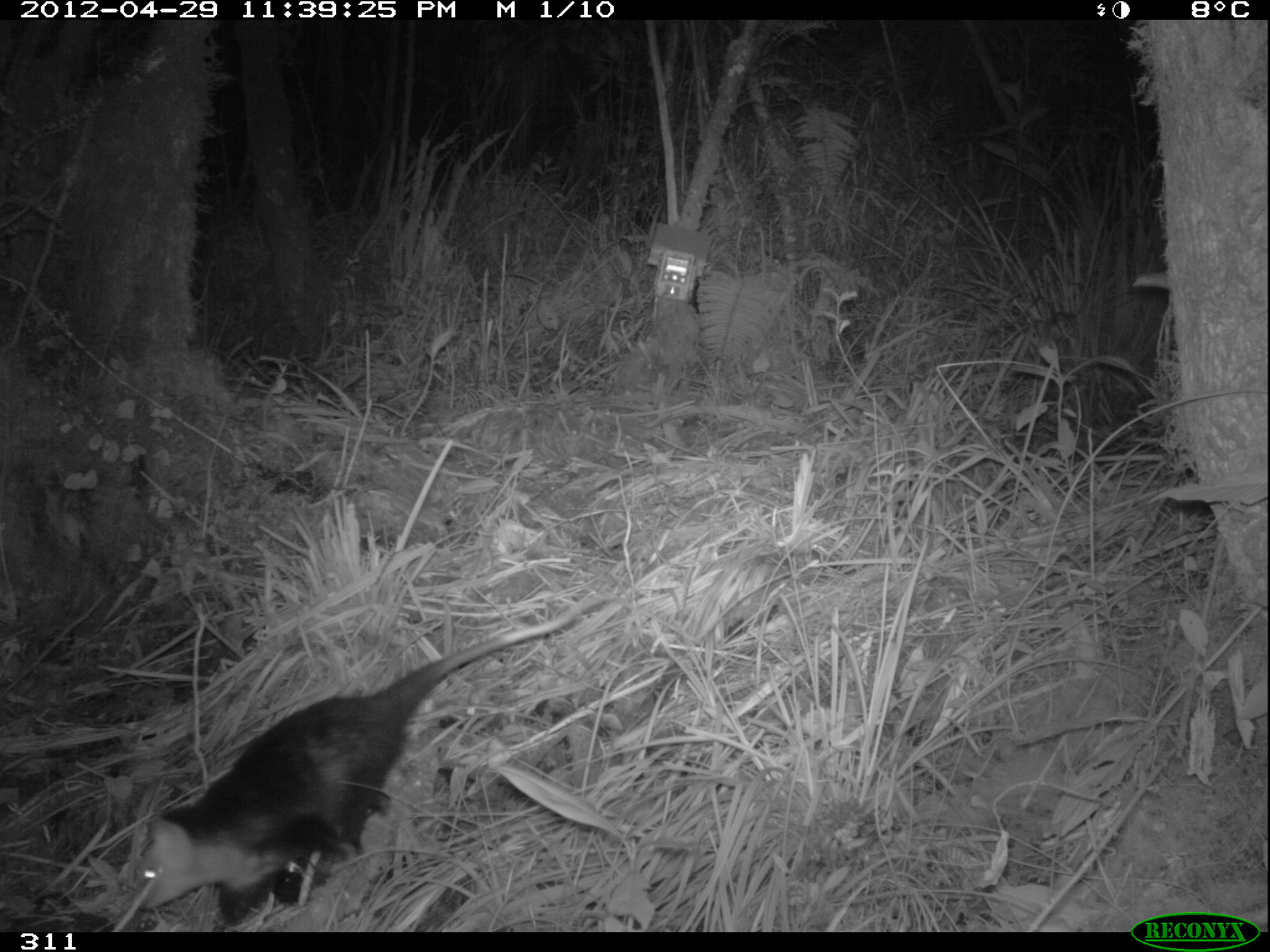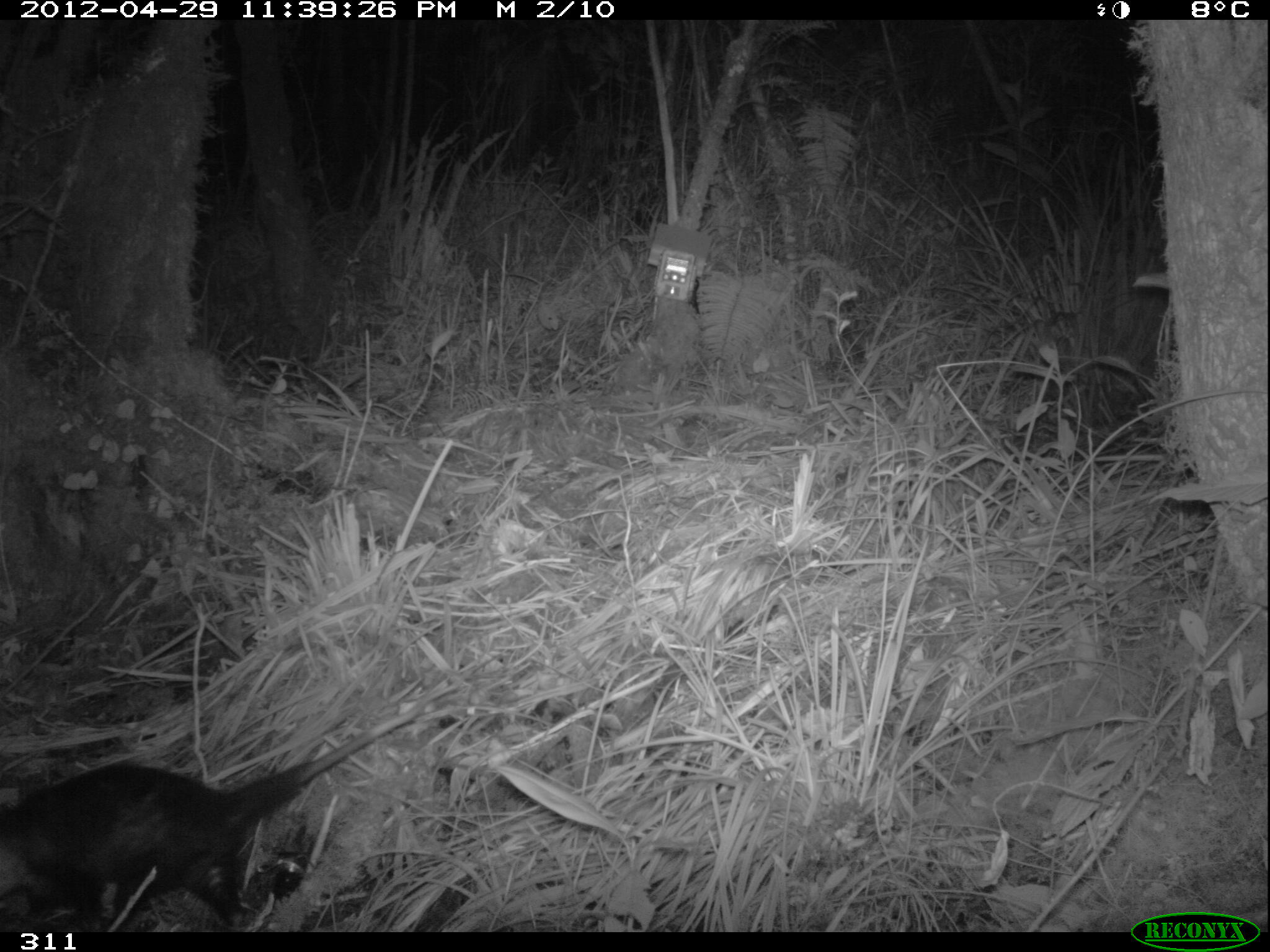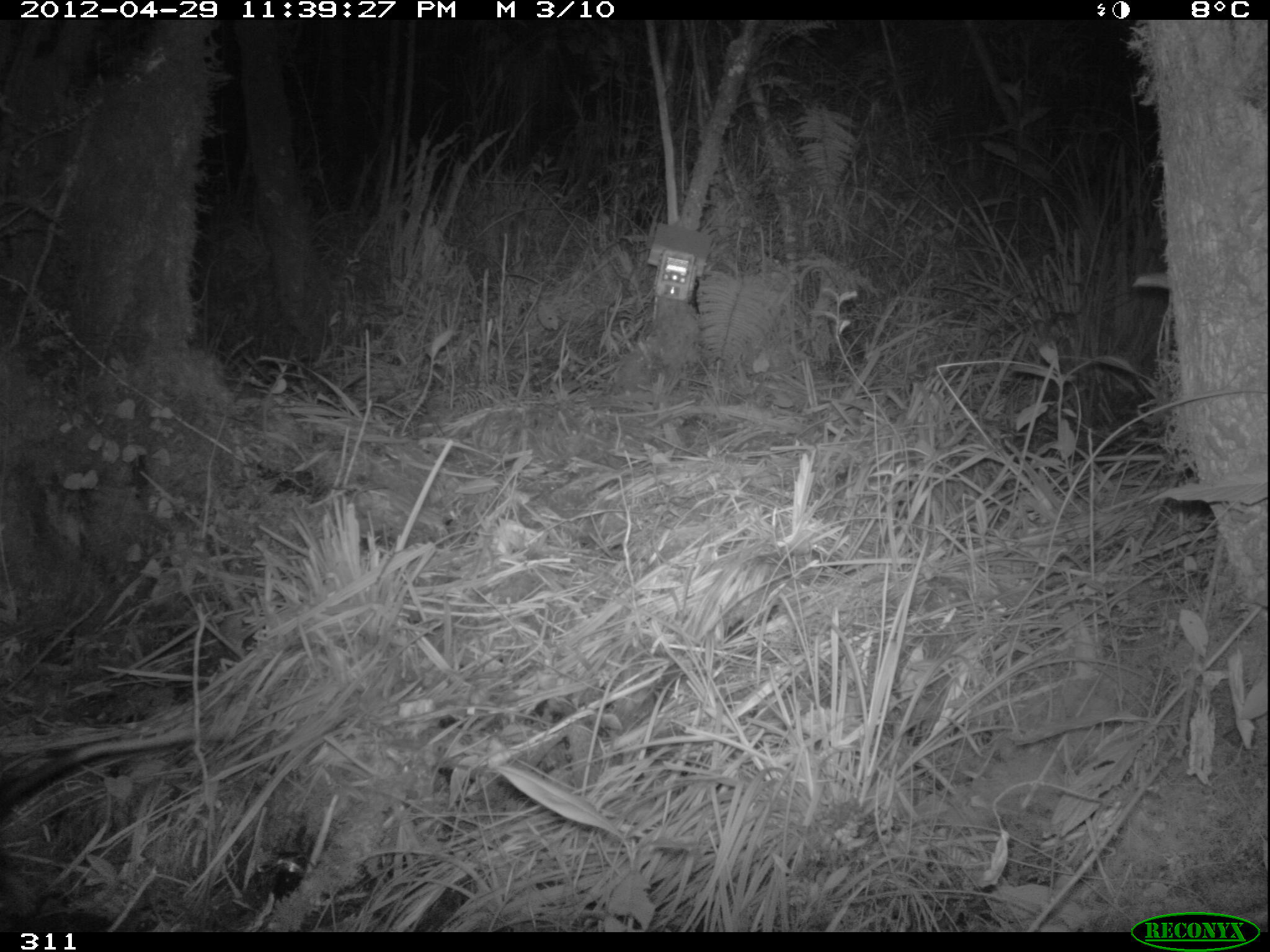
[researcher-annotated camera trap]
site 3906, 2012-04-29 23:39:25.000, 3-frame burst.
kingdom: Animalia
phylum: Chordata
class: Mammalia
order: Didelphimorphia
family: Didelphidae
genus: Didelphis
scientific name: Didelphis pernigra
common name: andean white-eared opossum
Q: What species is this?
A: Didelphis pernigra (andean white-eared opossum).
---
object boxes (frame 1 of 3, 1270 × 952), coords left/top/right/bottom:
didelphis pernigra: 126/588/619/928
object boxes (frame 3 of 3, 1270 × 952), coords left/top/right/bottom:
didelphis pernigra: 0/725/206/826